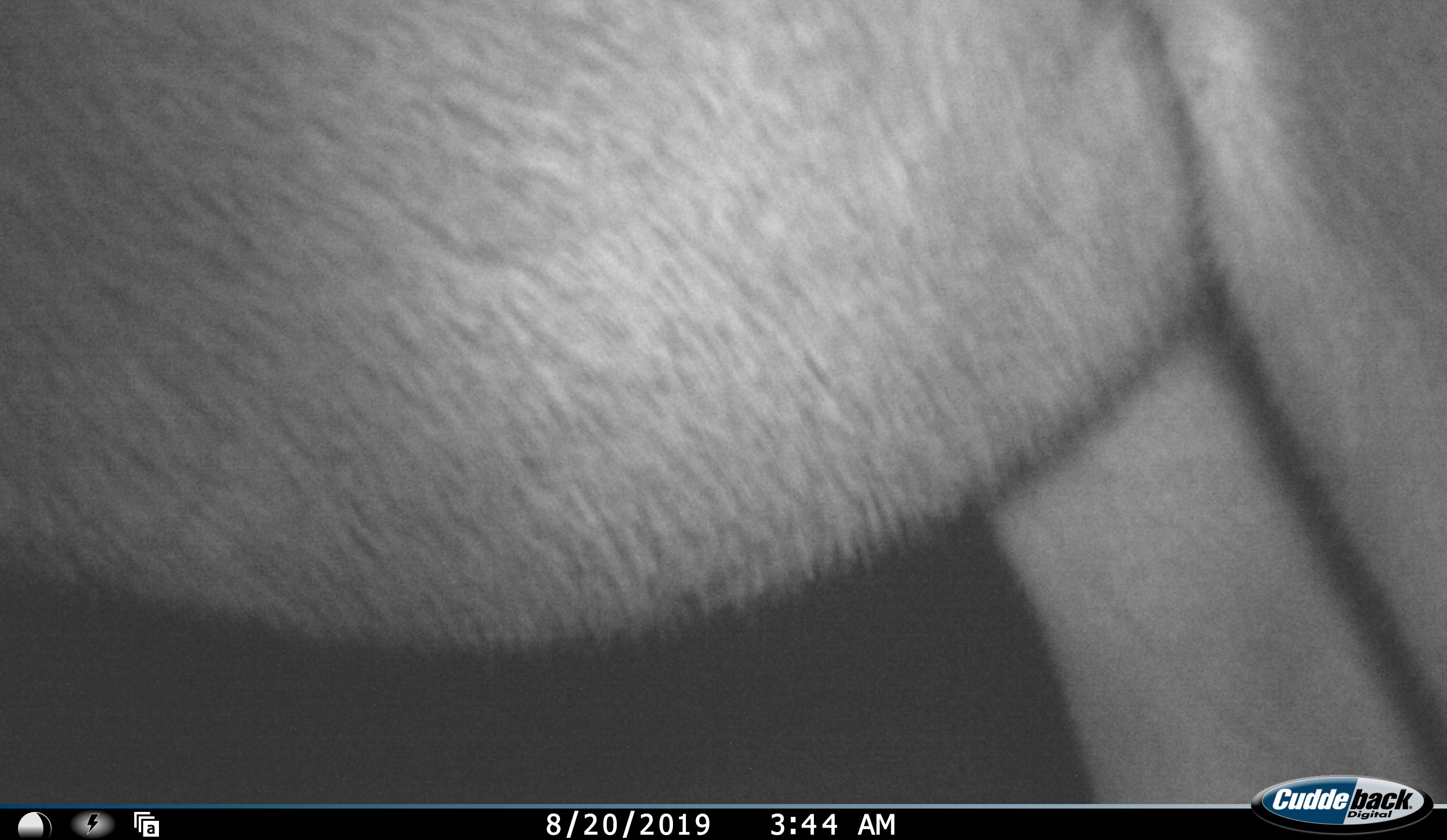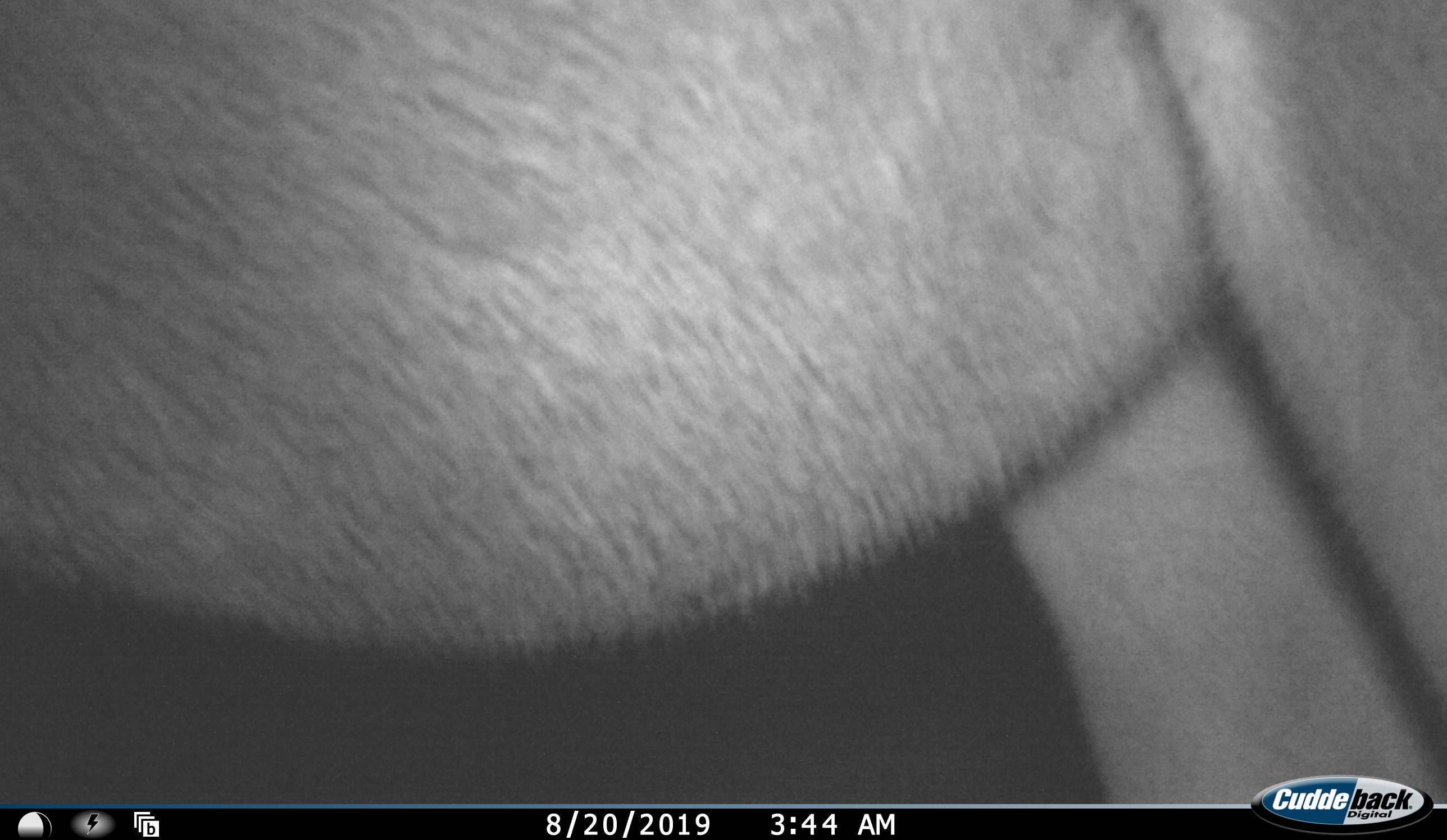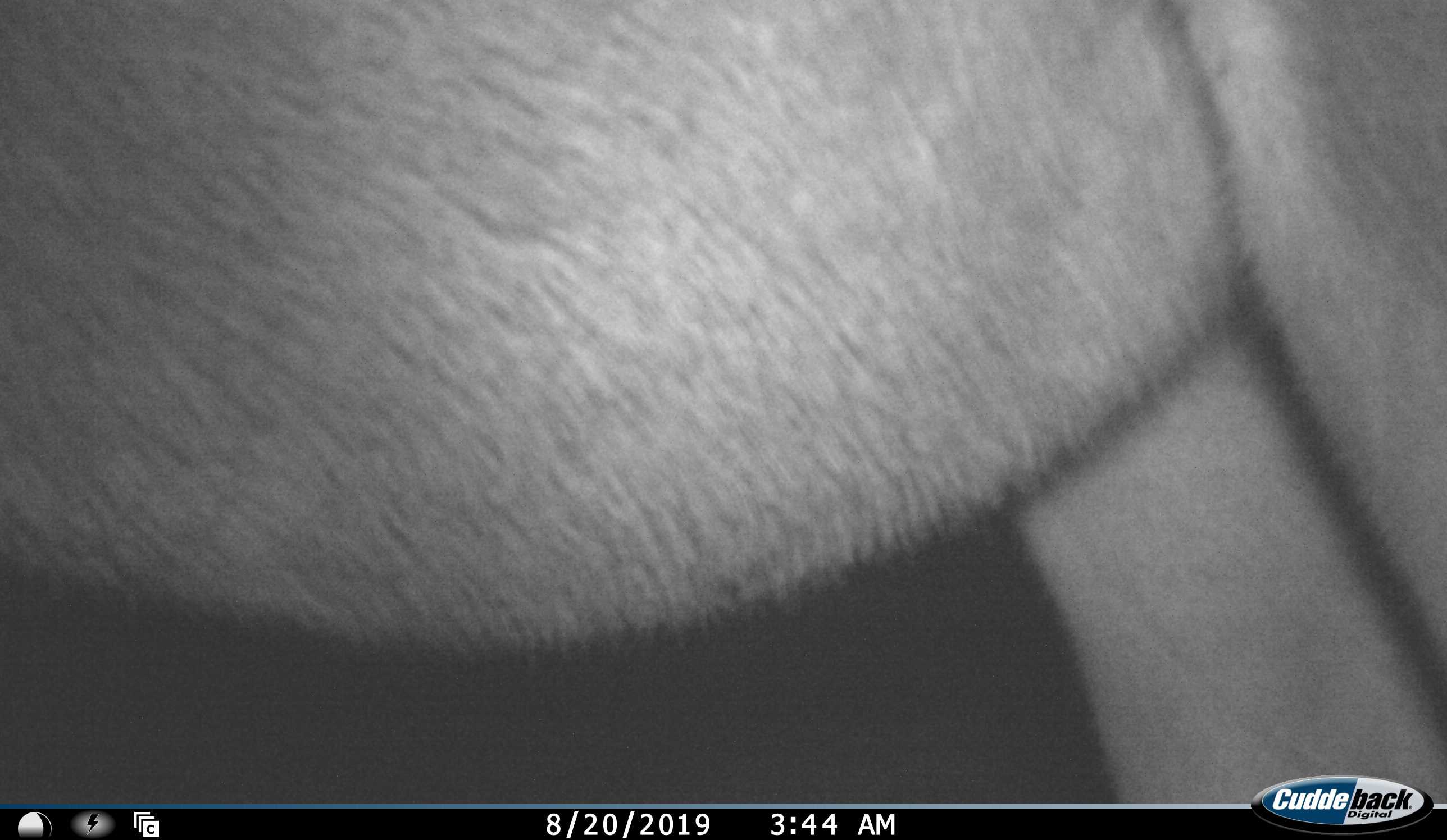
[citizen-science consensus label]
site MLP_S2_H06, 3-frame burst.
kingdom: Animalia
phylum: Chordata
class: Mammalia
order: Artiodactyla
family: Bovidae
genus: Tragelaphus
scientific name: Tragelaphus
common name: kudu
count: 1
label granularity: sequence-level